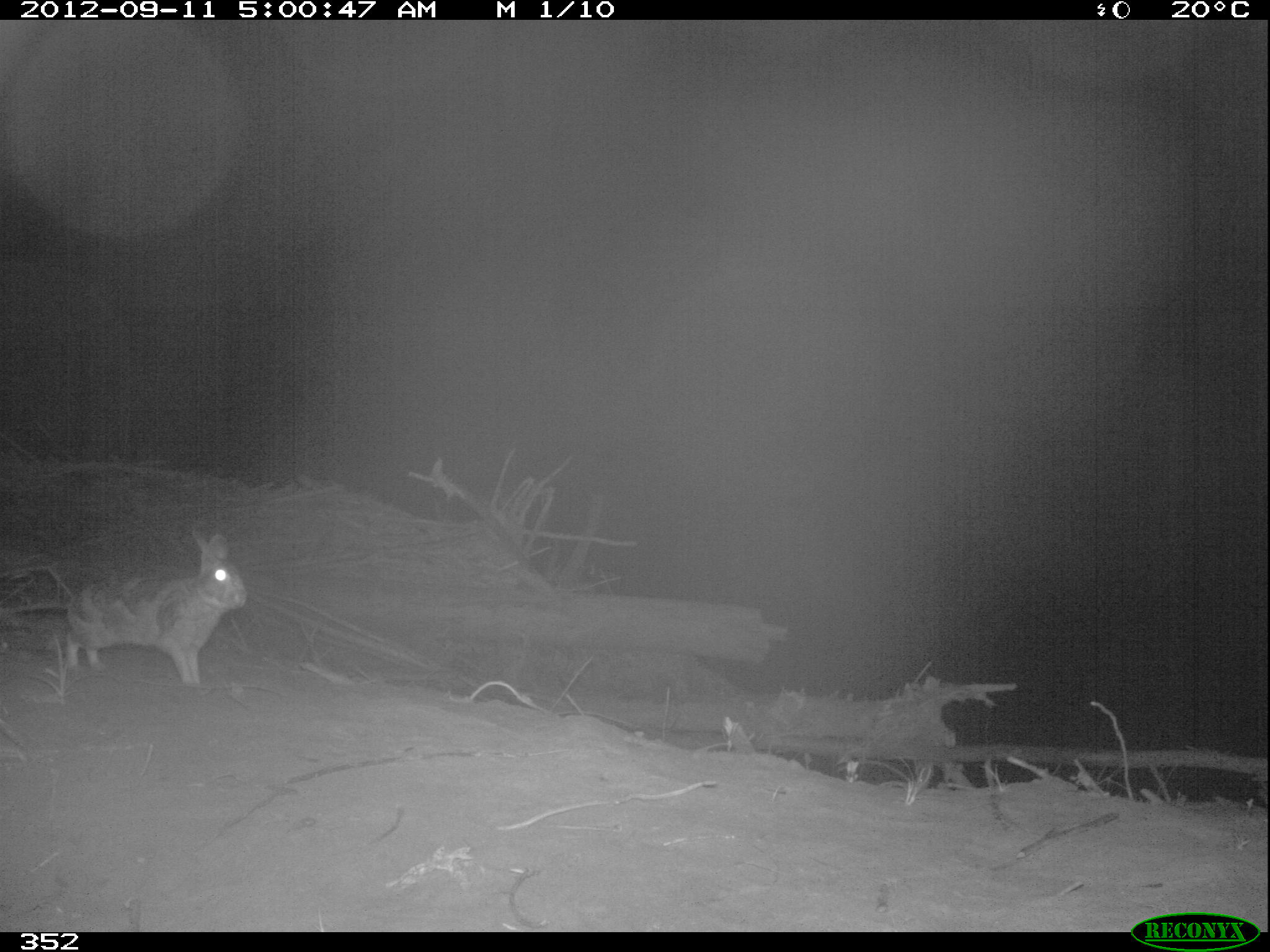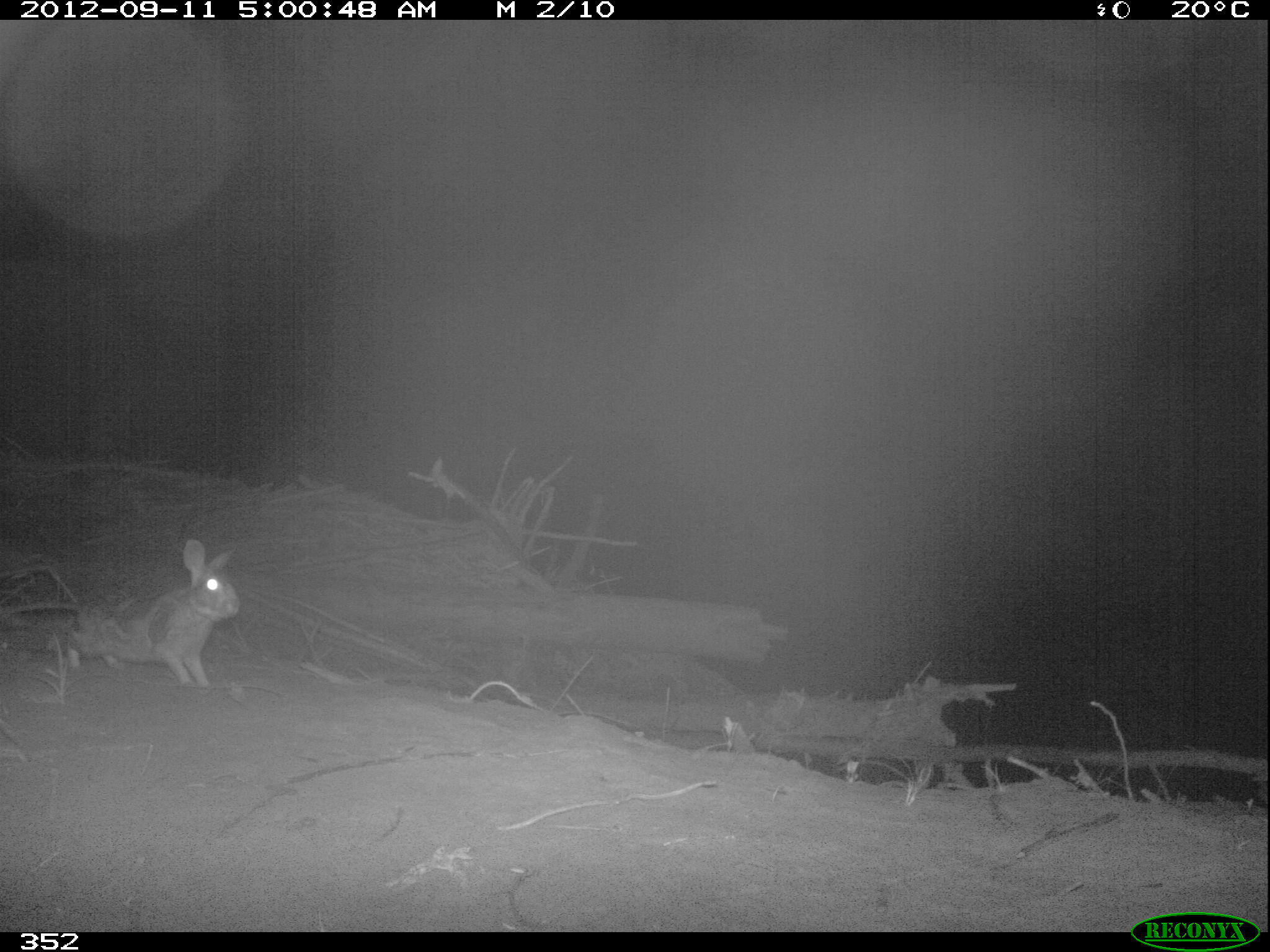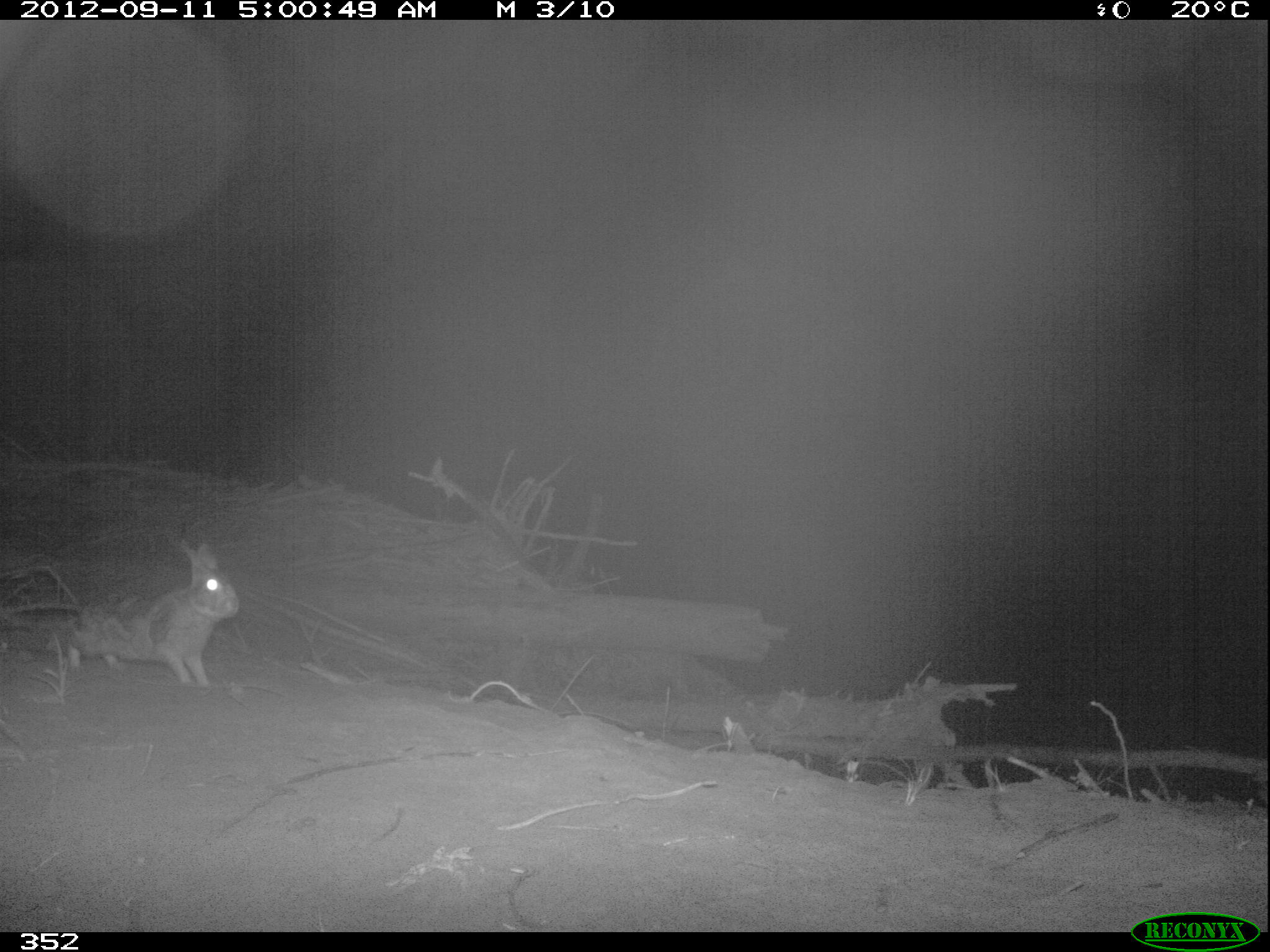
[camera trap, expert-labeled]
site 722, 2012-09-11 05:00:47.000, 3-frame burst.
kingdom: Animalia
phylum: Chordata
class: Mammalia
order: Lagomorpha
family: Leporidae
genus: Sylvilagus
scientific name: Sylvilagus brasiliensis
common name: tapeti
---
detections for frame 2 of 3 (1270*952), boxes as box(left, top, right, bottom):
sylvilagus brasiliensis: box(64, 538, 237, 686)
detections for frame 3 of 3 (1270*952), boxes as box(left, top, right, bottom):
sylvilagus brasiliensis: box(68, 540, 239, 687)